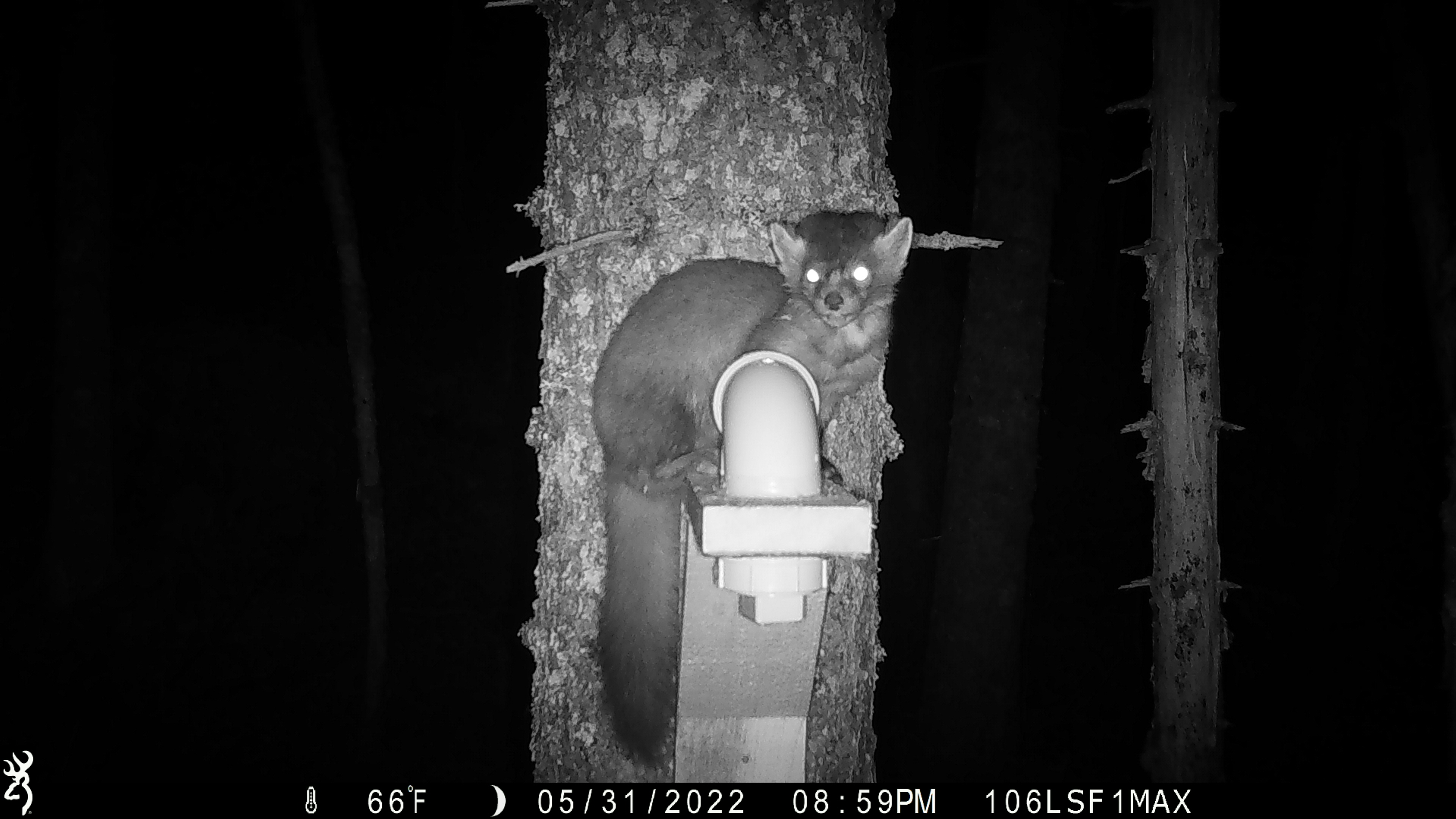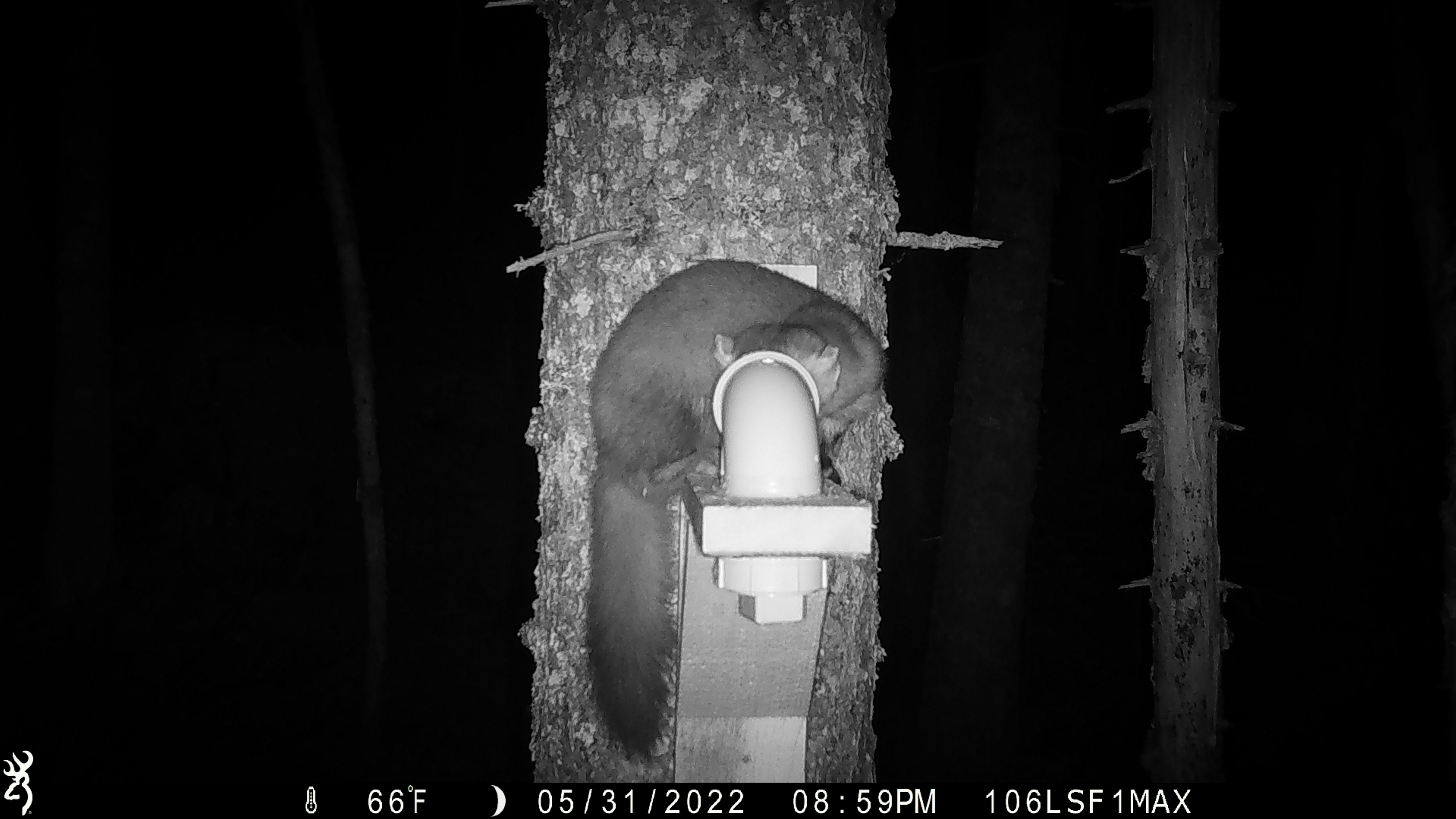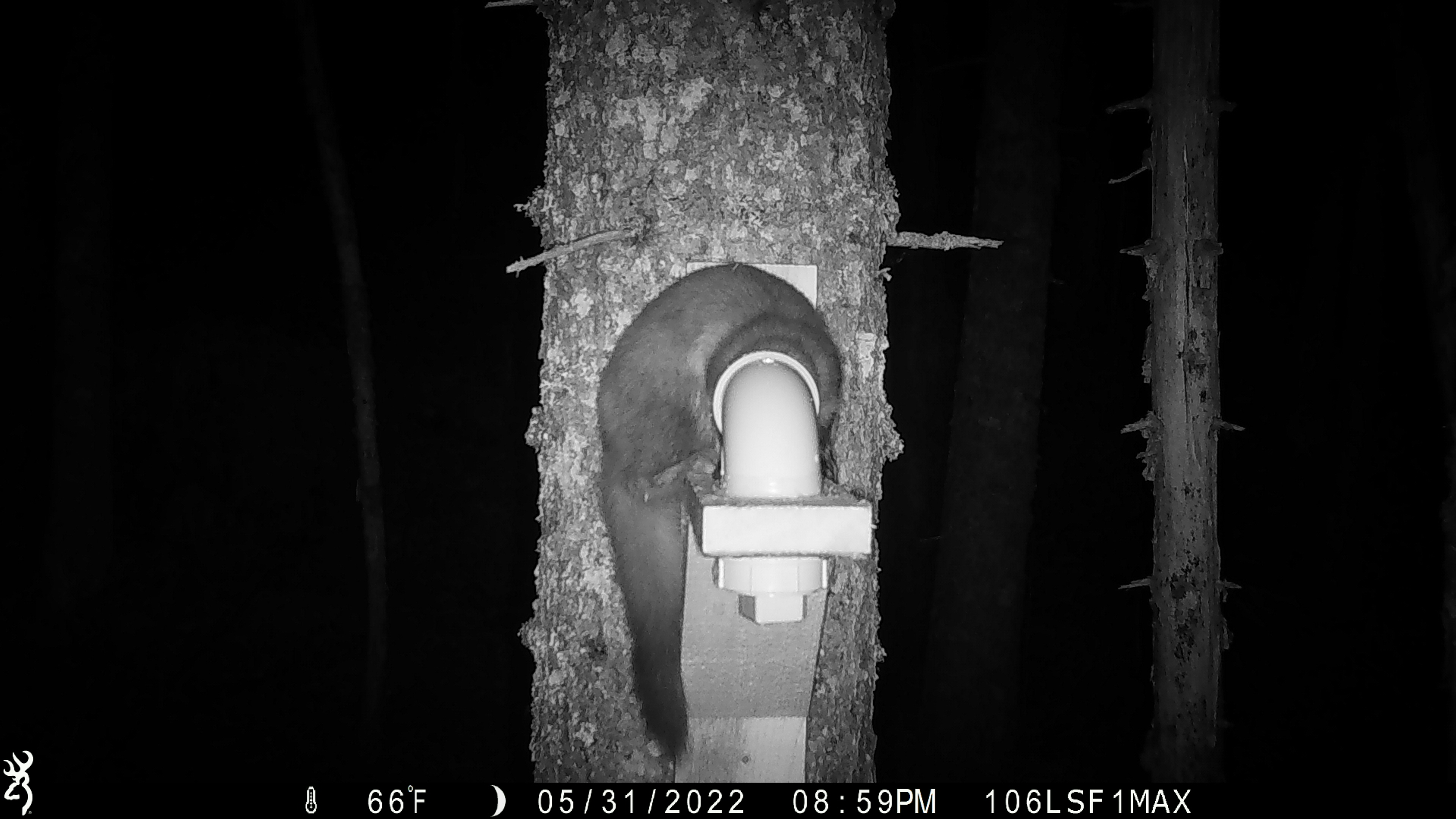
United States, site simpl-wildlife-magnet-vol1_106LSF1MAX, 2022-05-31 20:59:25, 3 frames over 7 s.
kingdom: Animalia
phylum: Chordata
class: Mammalia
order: Carnivora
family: Mustelidae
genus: Martes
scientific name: Martes americana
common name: american marten